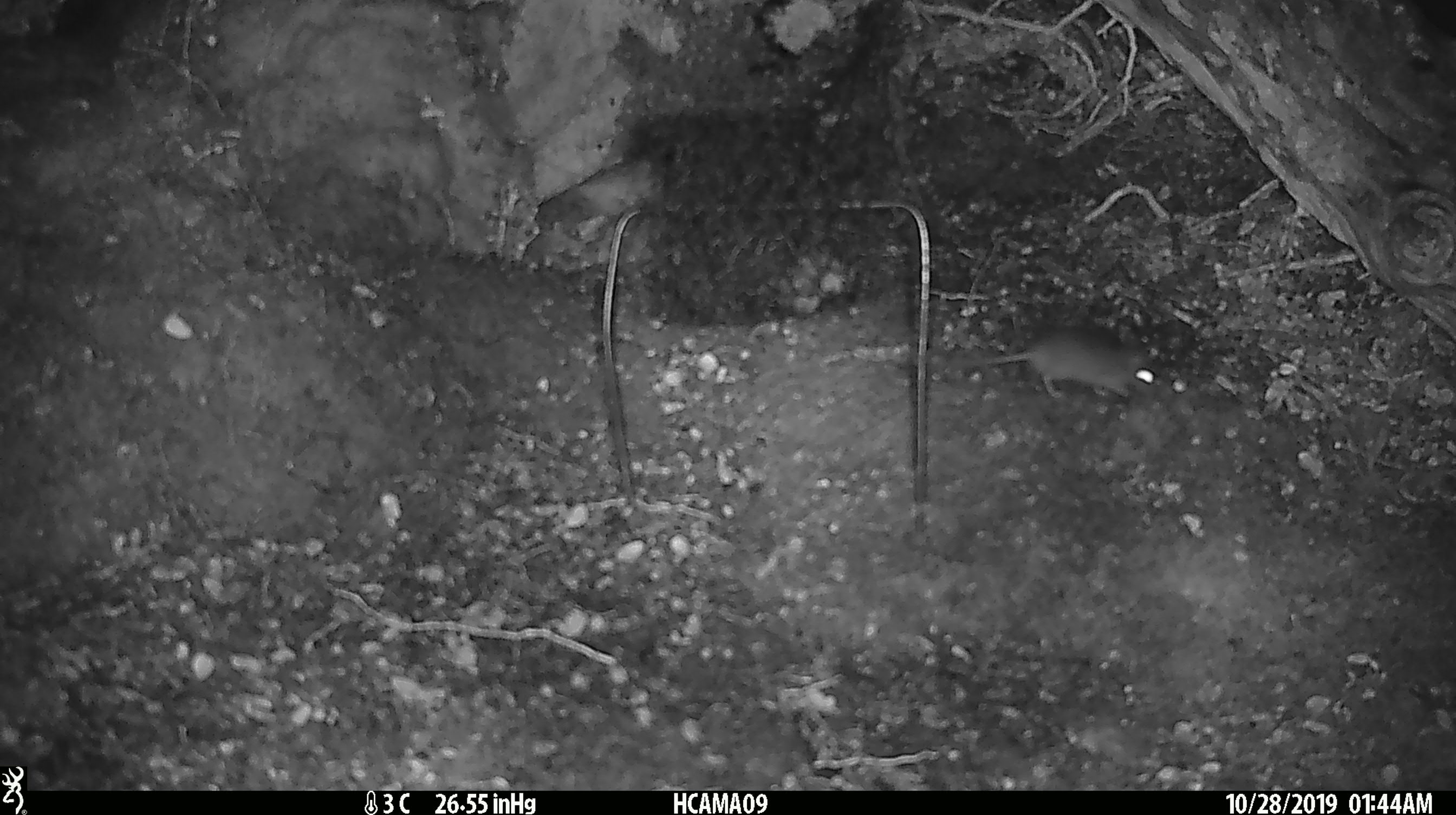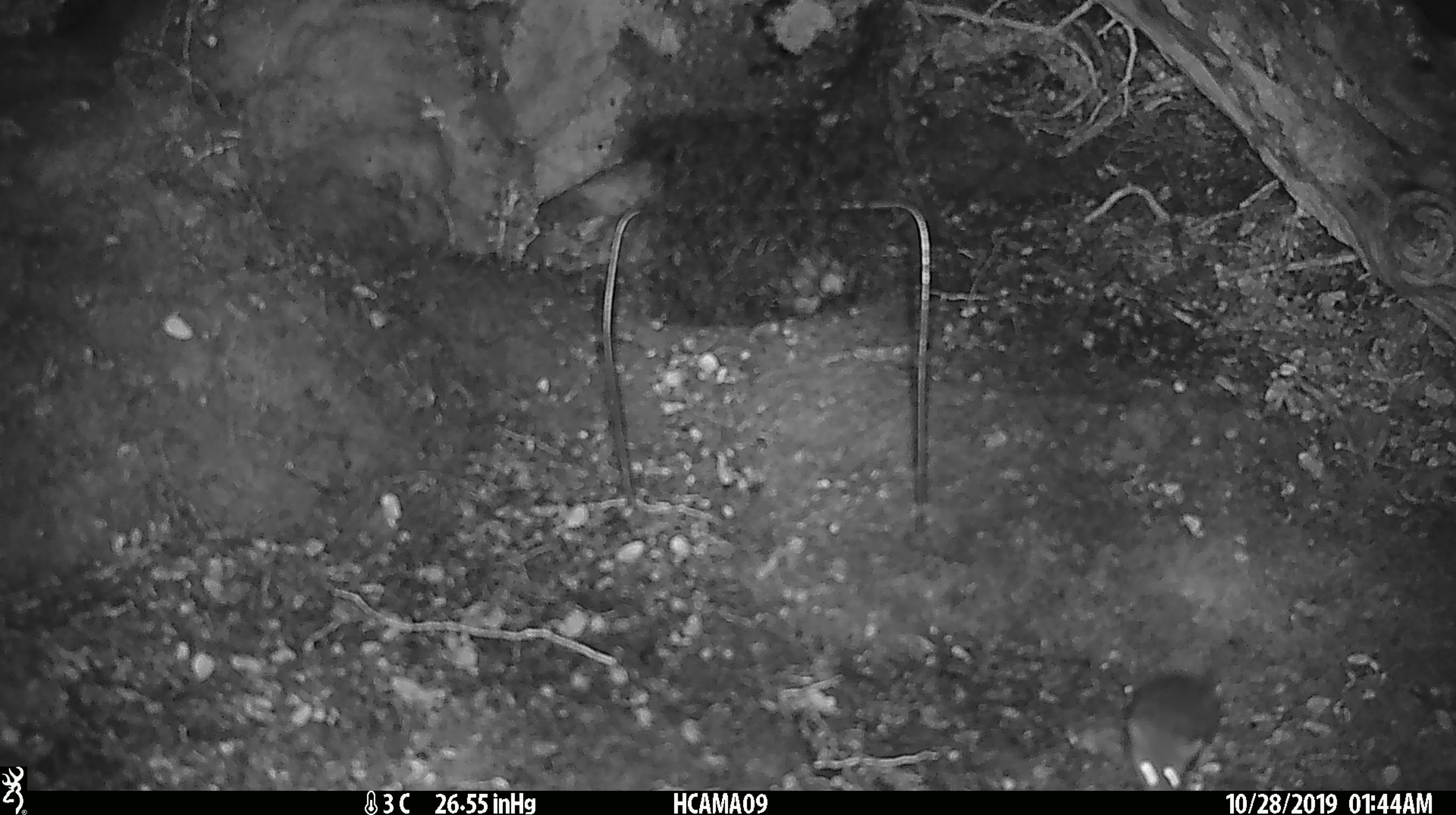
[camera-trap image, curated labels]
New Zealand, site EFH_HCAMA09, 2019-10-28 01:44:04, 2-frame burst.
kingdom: Animalia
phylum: Chordata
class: Mammalia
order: Rodentia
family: Muridae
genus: Mus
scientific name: Mus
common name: mouse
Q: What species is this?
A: Mouse (Mus).